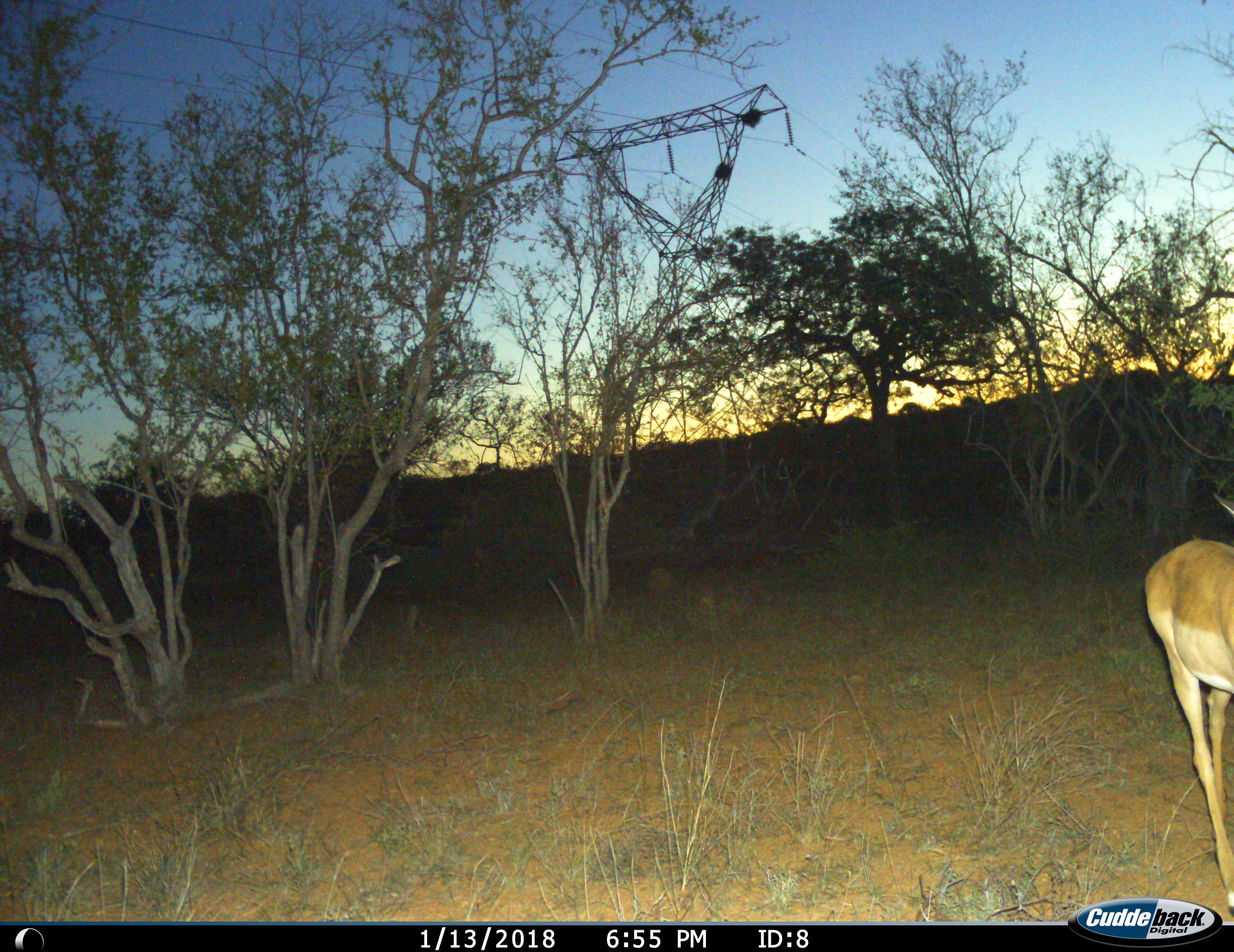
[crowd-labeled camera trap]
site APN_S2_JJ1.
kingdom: Animalia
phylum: Chordata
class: Mammalia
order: Artiodactyla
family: Bovidae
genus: Aepyceros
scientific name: Aepyceros melampus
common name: impala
Impala (Aepyceros melampus), count 1. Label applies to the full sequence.